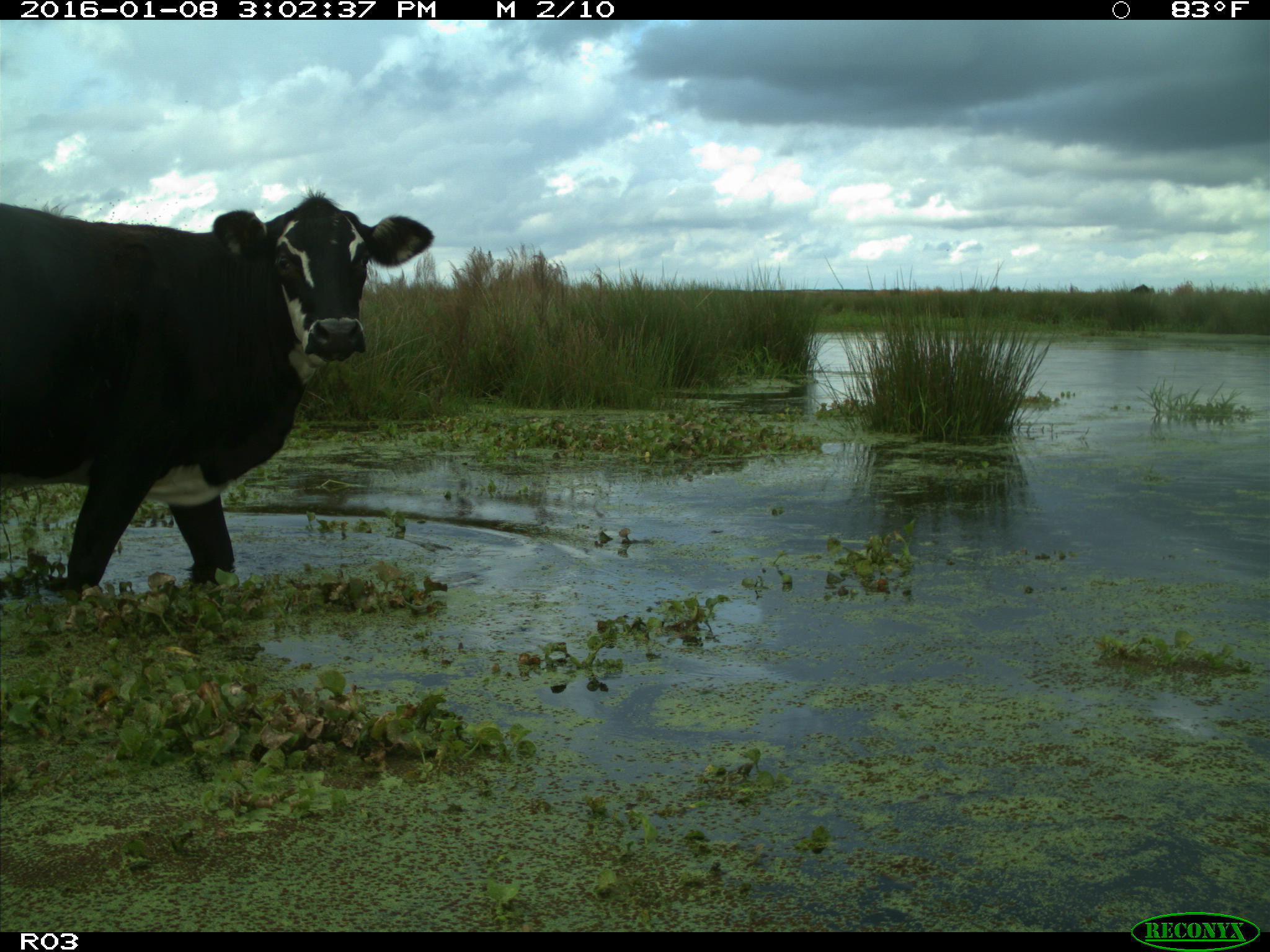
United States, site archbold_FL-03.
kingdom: Animalia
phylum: Chordata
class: Mammalia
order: Artiodactyla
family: Bovidae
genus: Bos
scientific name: Bos taurus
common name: domestic cow